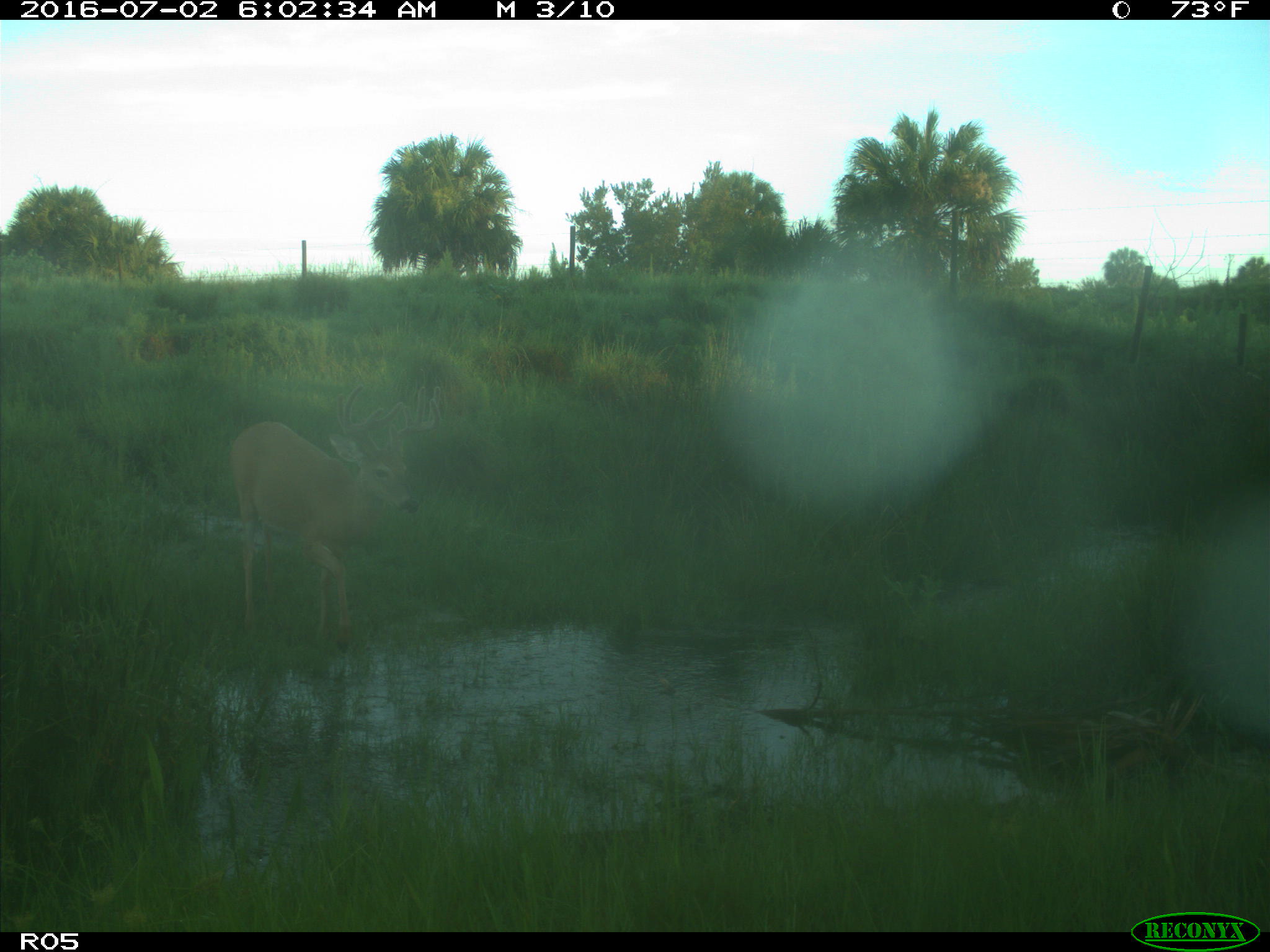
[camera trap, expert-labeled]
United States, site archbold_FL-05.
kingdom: Animalia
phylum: Chordata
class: Mammalia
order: Artiodactyla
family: Cervidae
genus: Odocoileus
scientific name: Odocoileus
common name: deer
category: unidentified deer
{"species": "unidentified deer (deer) (Odocoileus)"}